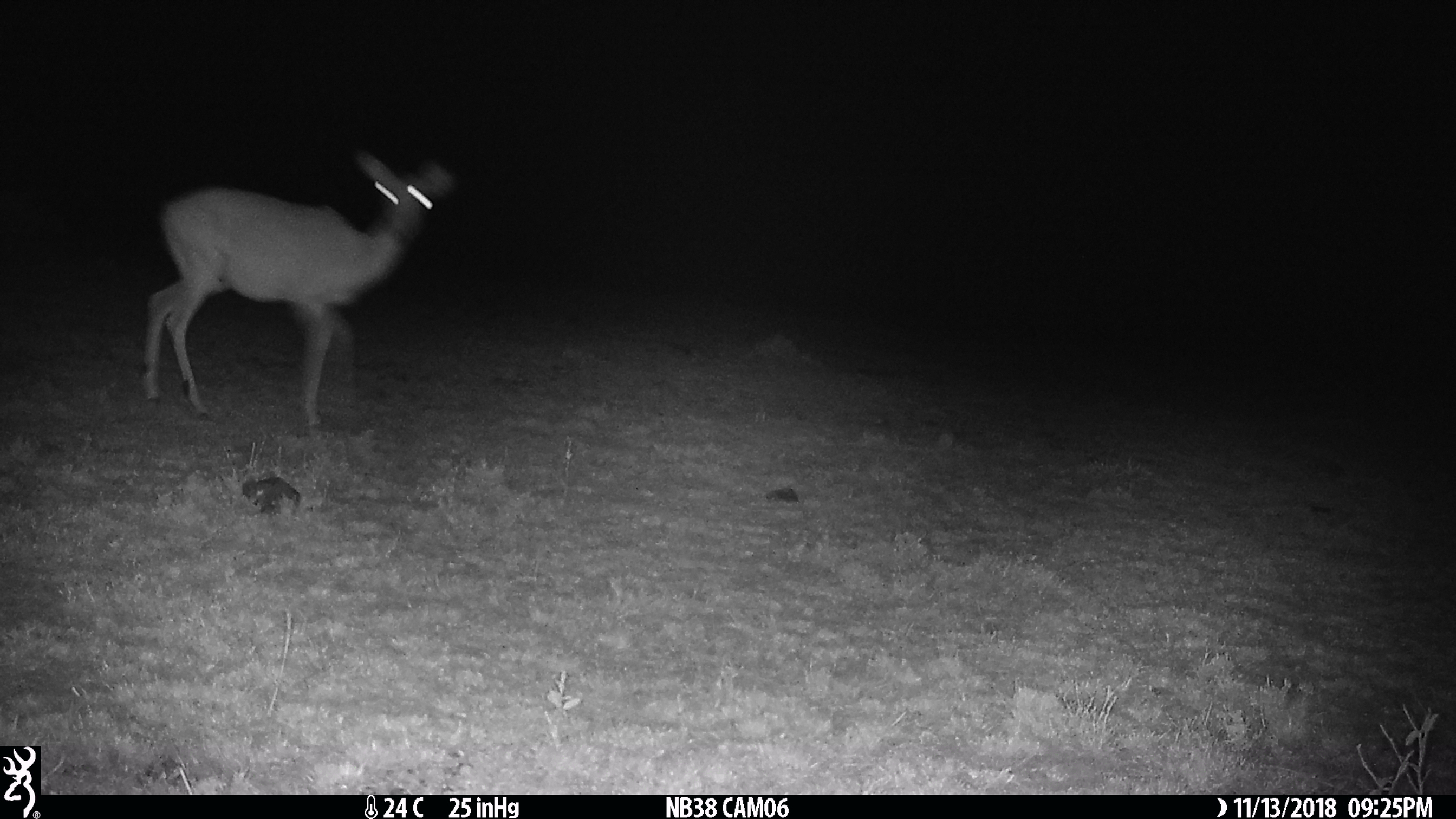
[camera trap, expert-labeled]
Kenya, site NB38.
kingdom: Animalia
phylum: Chordata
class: Mammalia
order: Artiodactyla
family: Bovidae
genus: Aepyceros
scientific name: Aepyceros melampus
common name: impala